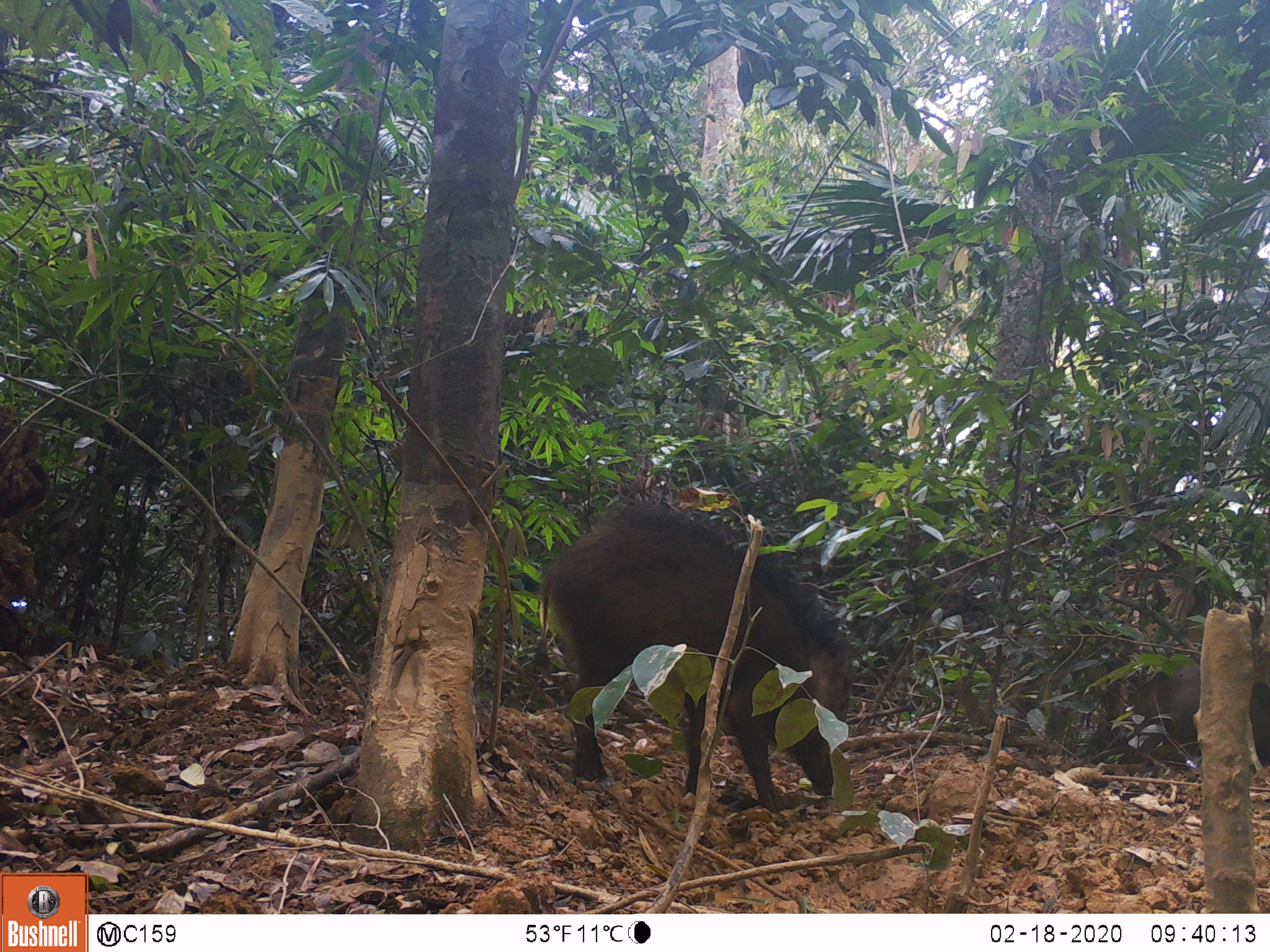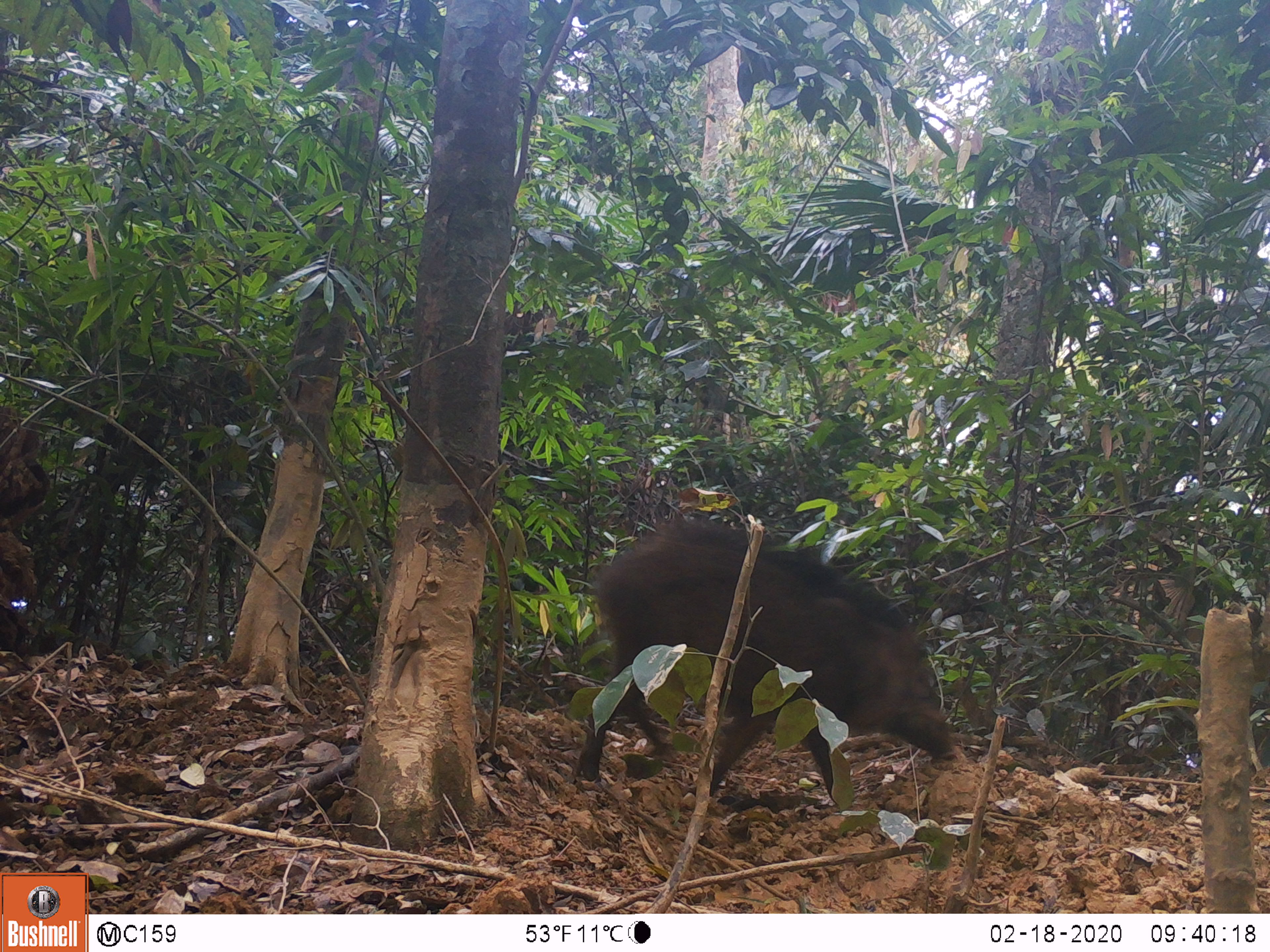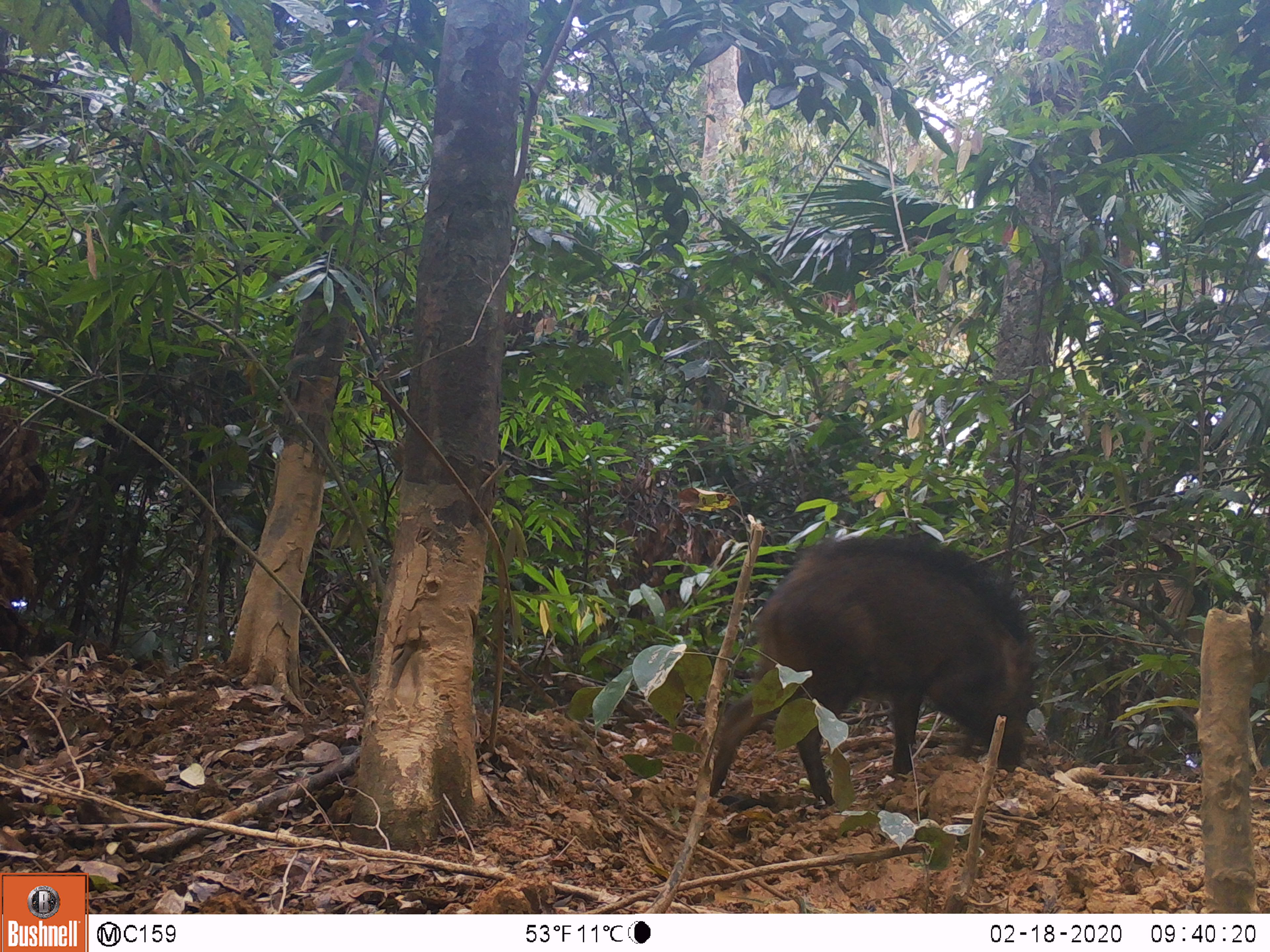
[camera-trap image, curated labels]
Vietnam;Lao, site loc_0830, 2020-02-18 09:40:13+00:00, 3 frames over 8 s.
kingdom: Animalia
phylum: Chordata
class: Mammalia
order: Artiodactyla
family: Suidae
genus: Sus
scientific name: Sus scrofa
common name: eurasian wild pig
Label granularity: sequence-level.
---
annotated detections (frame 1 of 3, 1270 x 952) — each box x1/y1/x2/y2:
eurasian wild pig: 531/502/852/812; 1116/661/1270/763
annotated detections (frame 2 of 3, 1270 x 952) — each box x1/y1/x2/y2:
eurasian wild pig: 572/523/957/803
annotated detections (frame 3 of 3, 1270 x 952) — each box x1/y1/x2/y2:
eurasian wild pig: 709/536/1038/806